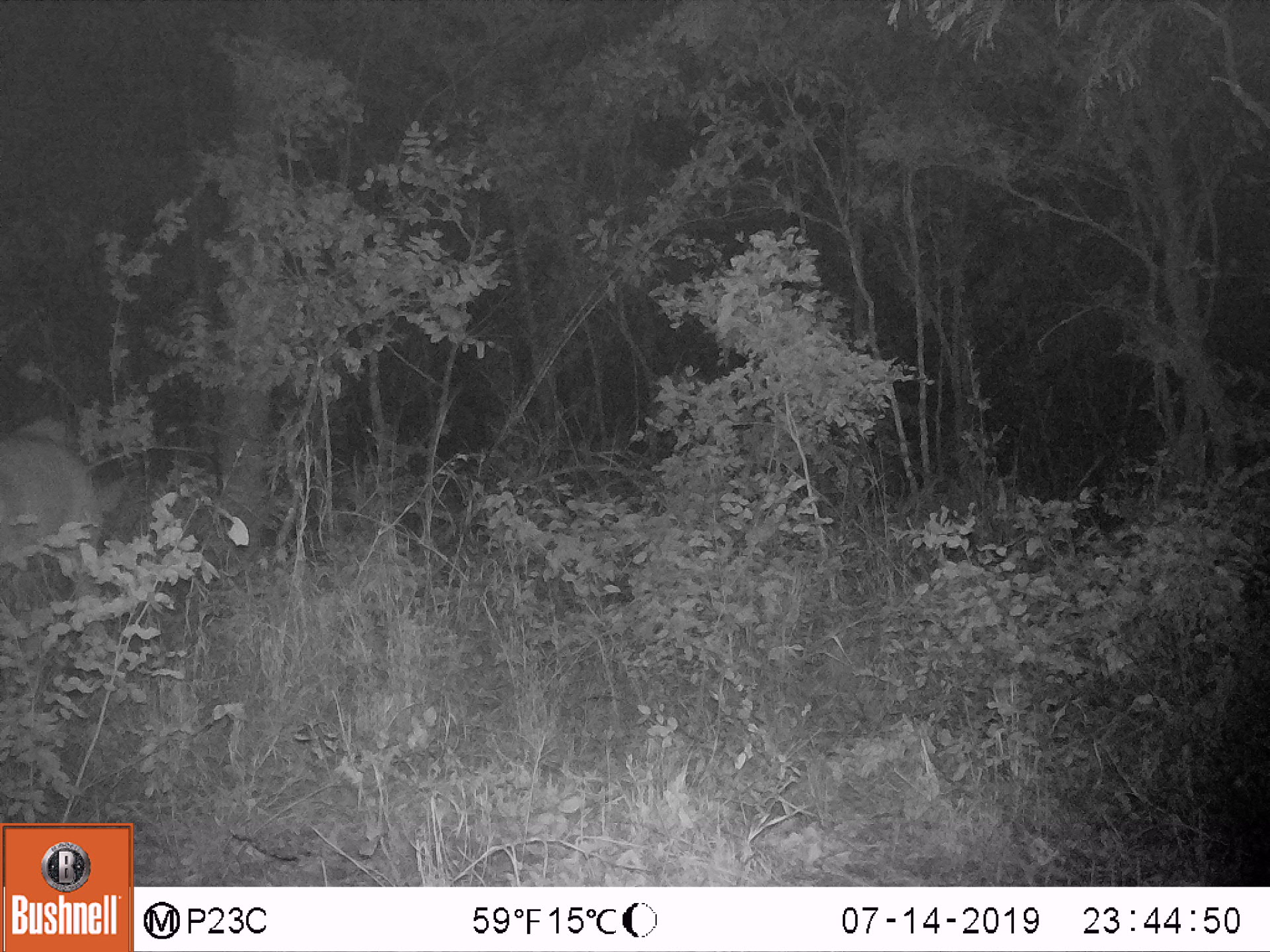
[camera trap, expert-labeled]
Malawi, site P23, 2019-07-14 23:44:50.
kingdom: Animalia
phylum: Chordata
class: Mammalia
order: Artiodactyla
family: Bovidae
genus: Tragelaphus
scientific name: Tragelaphus strepsiceros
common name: greater kudu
Greater kudu (Tragelaphus strepsiceros), count 1.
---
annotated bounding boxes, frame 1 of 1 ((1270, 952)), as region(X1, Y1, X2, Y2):
greater kudu: region(2, 416, 187, 603)